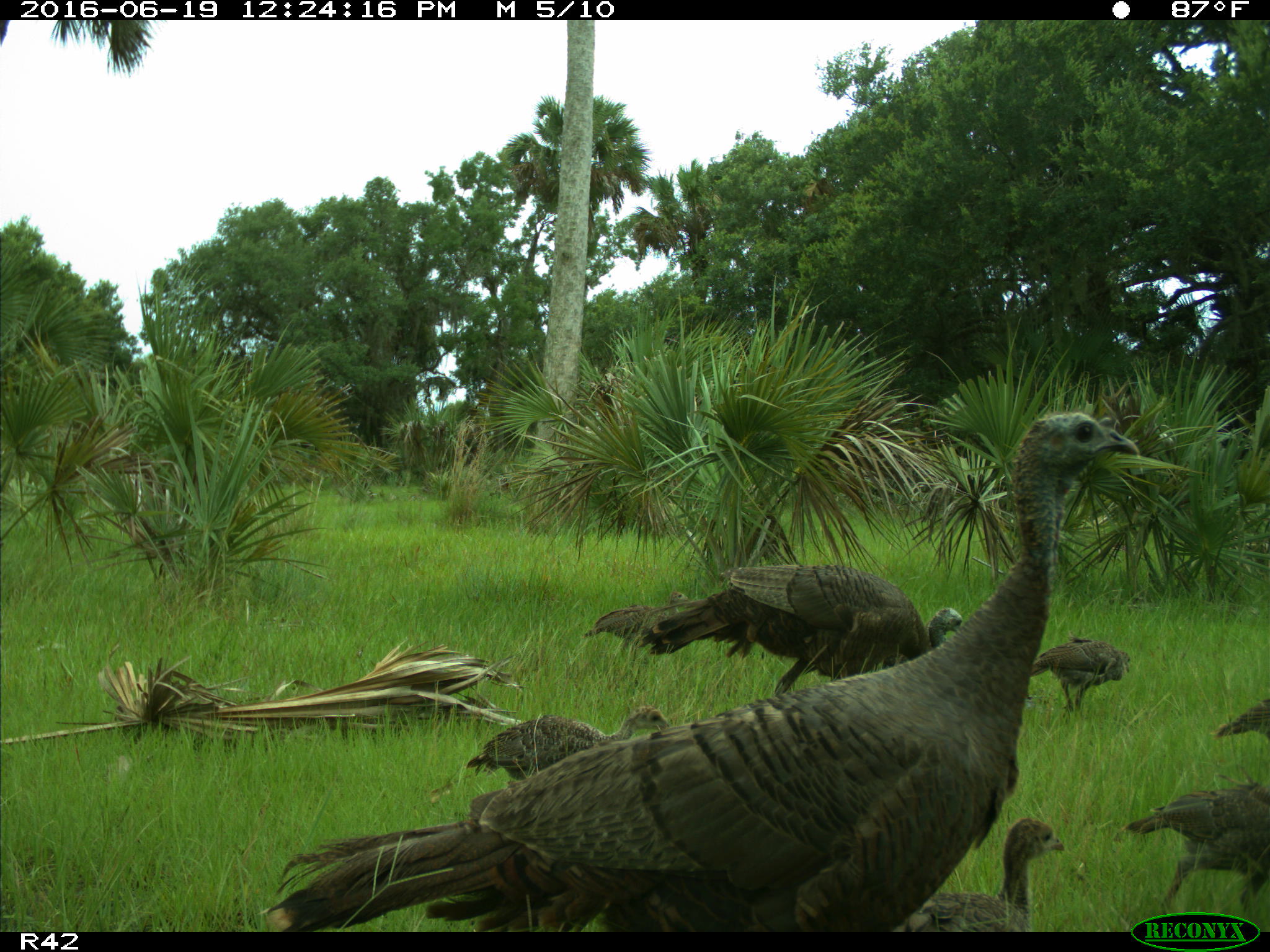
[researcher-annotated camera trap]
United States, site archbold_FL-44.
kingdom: Animalia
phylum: Chordata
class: Aves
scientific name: Aves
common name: birds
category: unidentified bird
Unidentified bird (birds) (Aves).